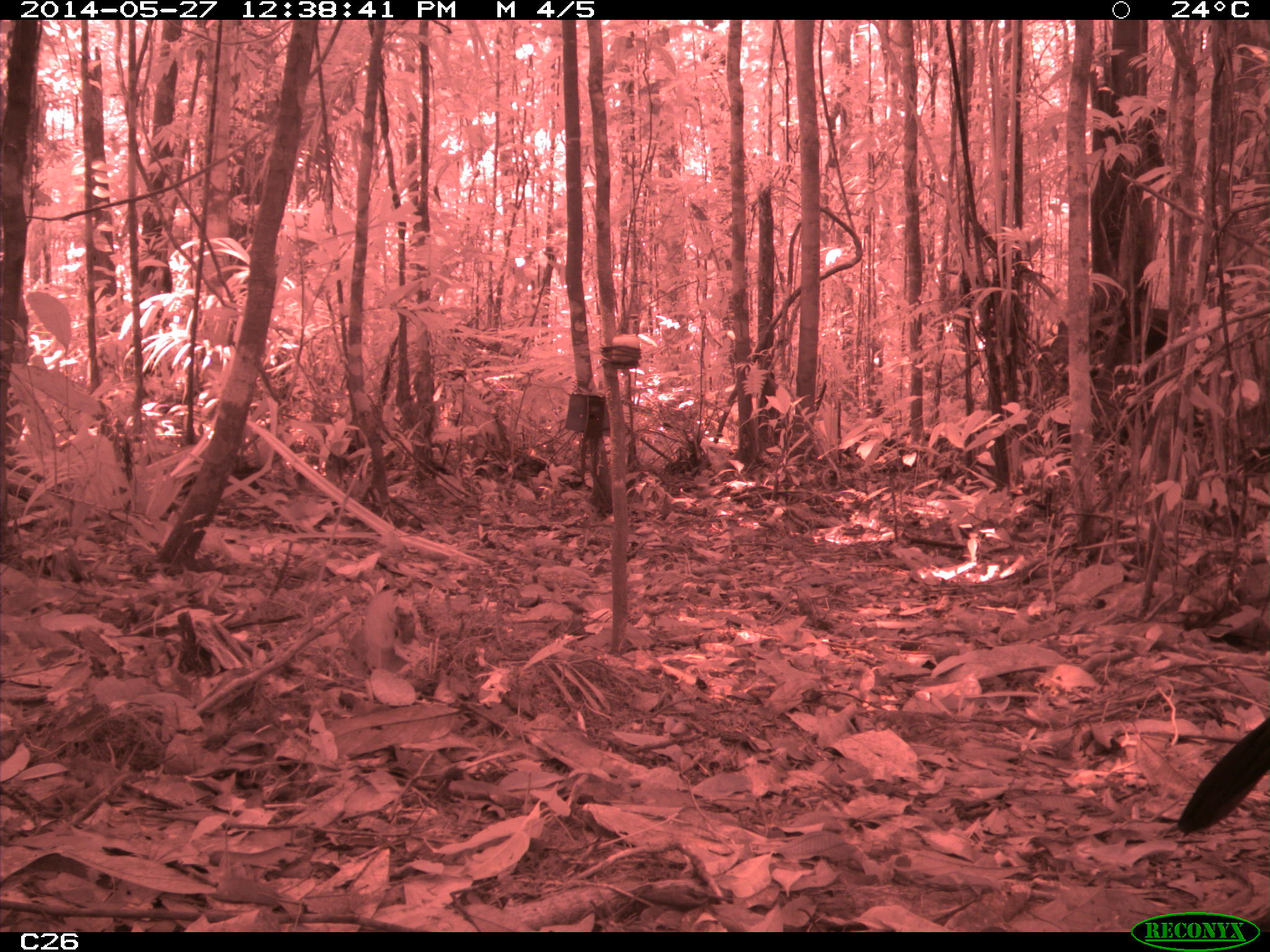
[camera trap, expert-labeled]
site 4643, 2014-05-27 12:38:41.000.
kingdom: Animalia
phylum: Chordata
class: Aves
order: Galliformes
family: Cracidae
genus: Crax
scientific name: Crax alector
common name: black curassow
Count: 2.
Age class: adult.